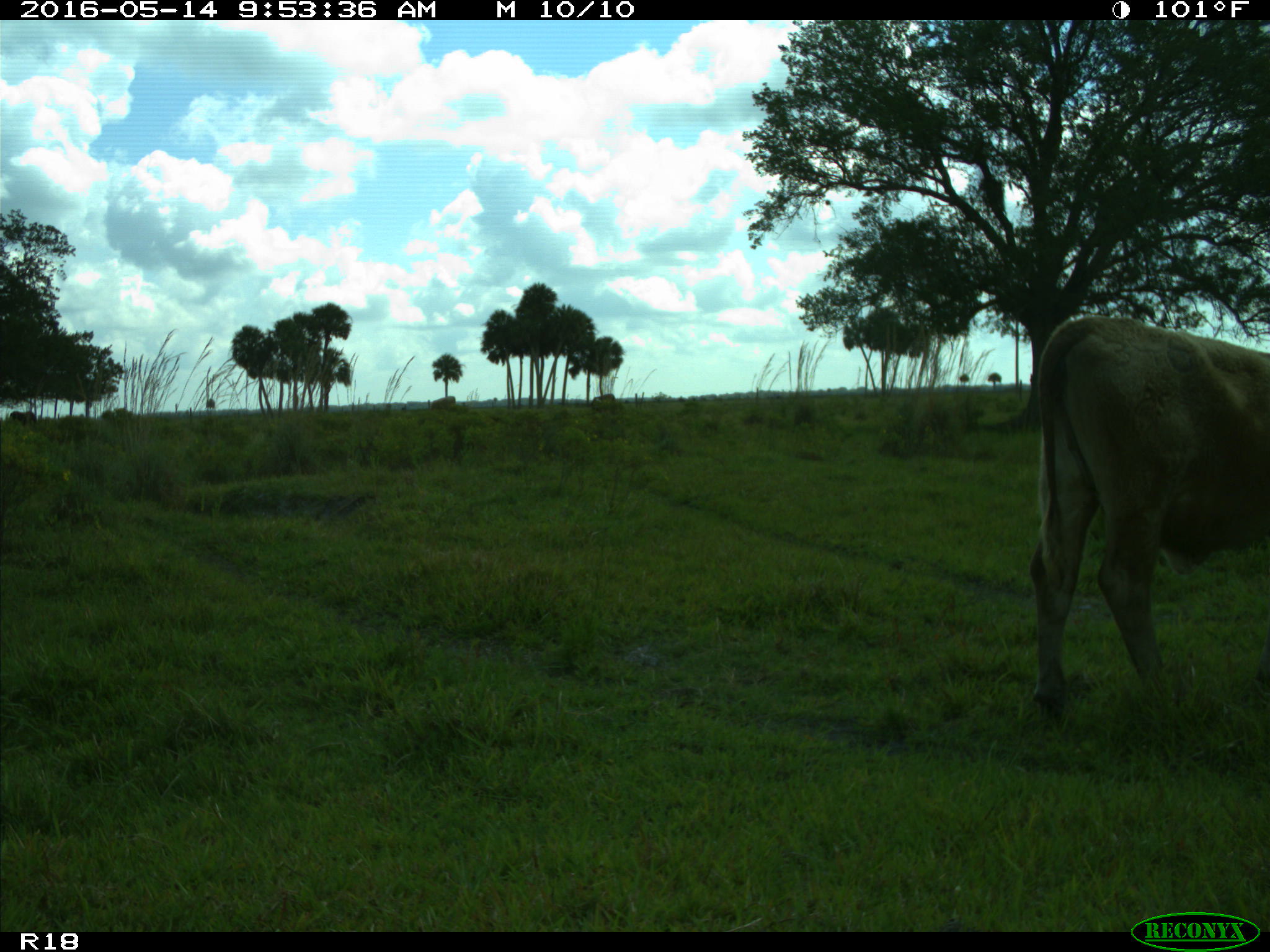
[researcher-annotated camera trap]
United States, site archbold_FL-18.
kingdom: Animalia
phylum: Chordata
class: Mammalia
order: Artiodactyla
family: Bovidae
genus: Bos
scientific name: Bos taurus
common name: domestic cow